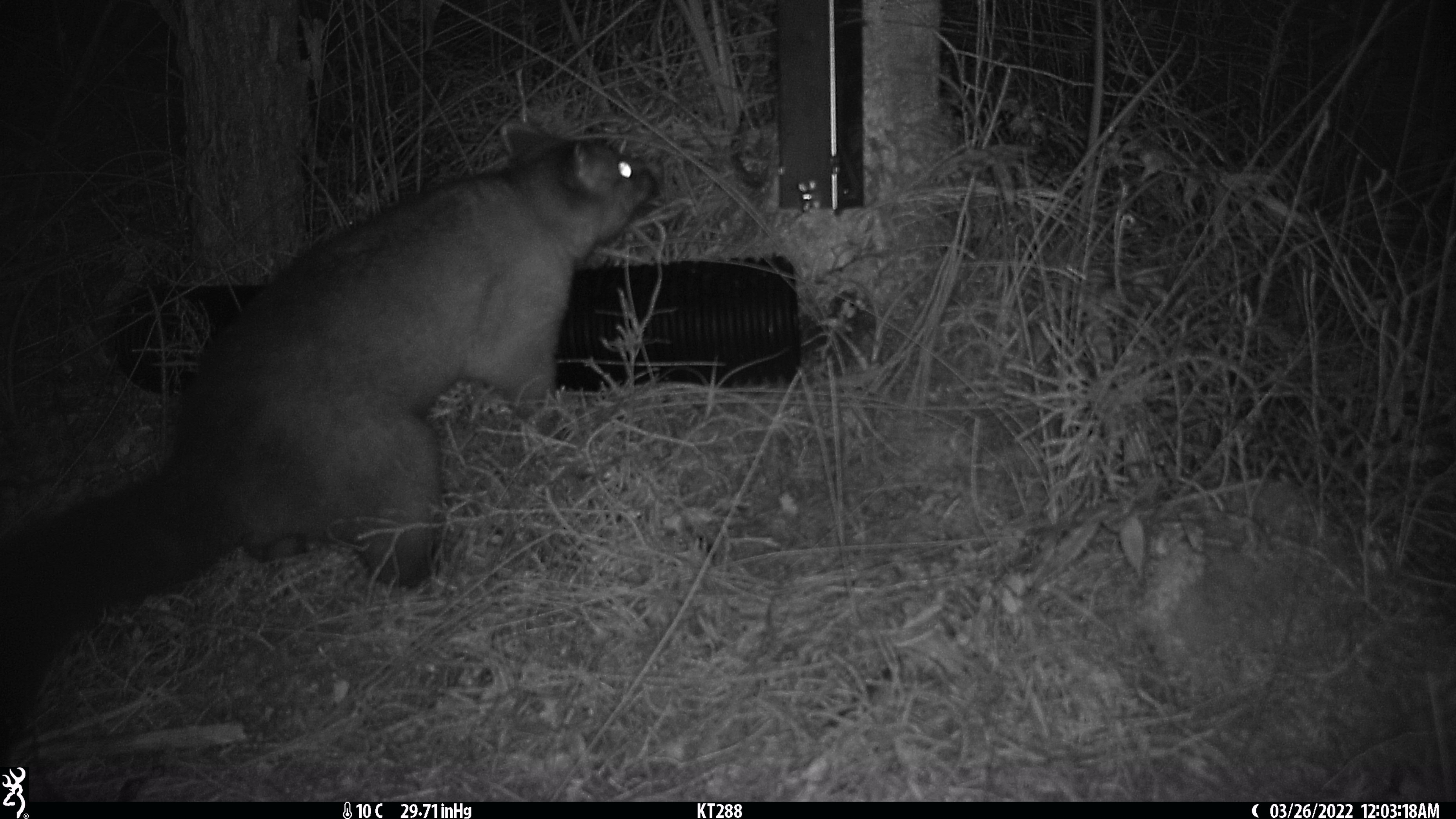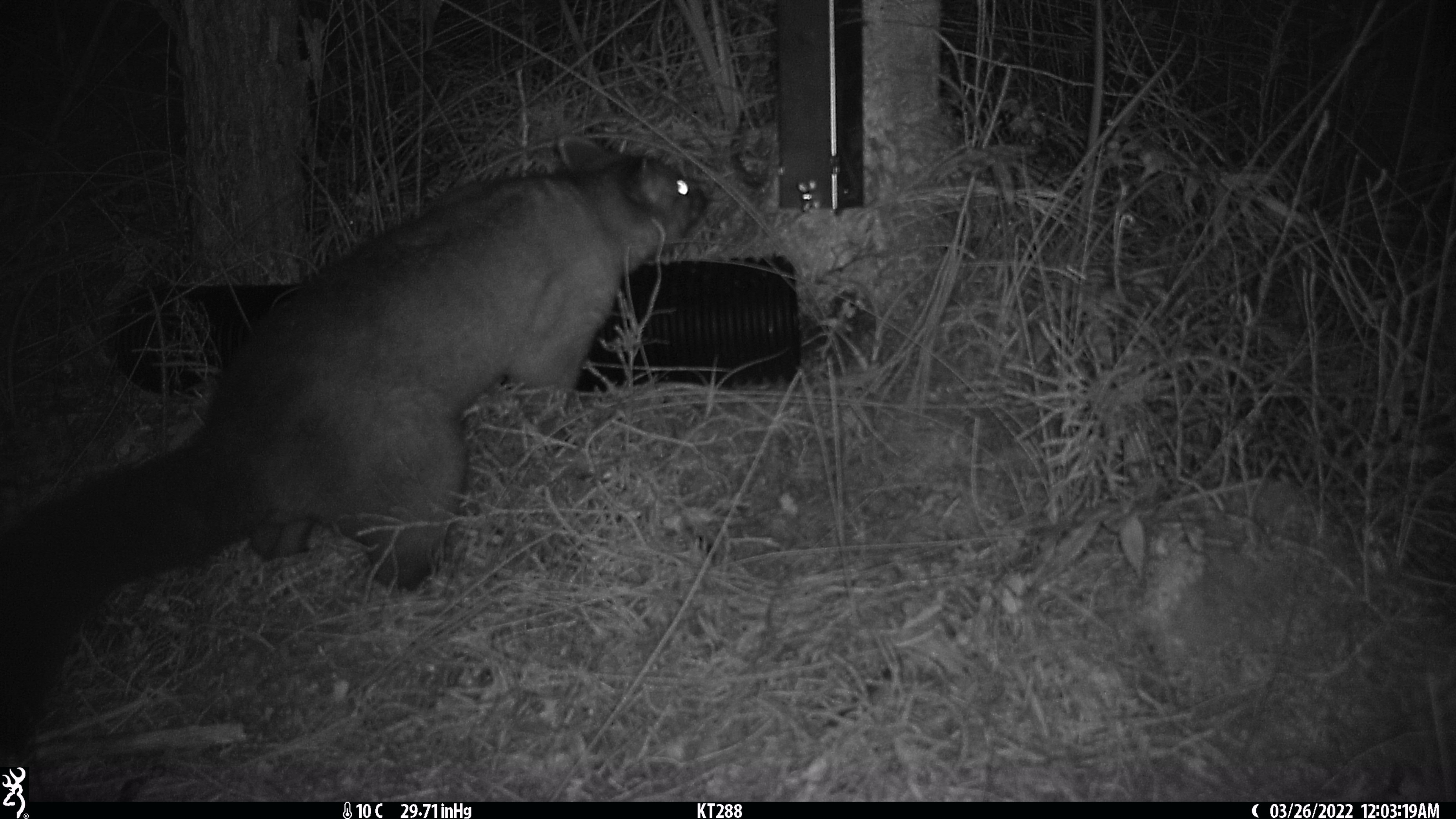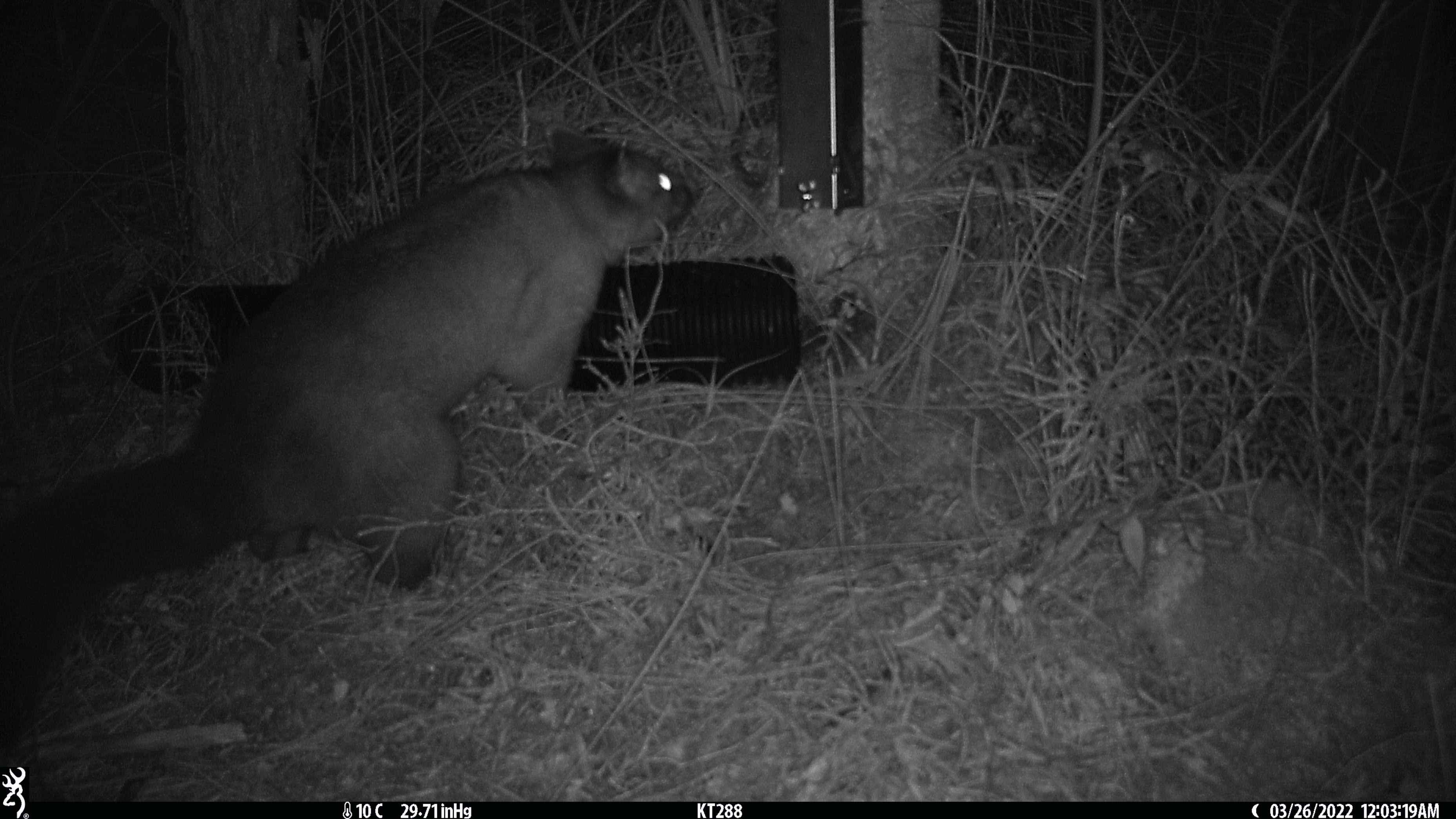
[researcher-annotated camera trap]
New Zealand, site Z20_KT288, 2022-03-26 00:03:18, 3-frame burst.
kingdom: Animalia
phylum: Chordata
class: Mammalia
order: Diprotodontia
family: Phalangeridae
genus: Trichosurus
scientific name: Trichosurus vulpecula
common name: common brushtail possum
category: possum